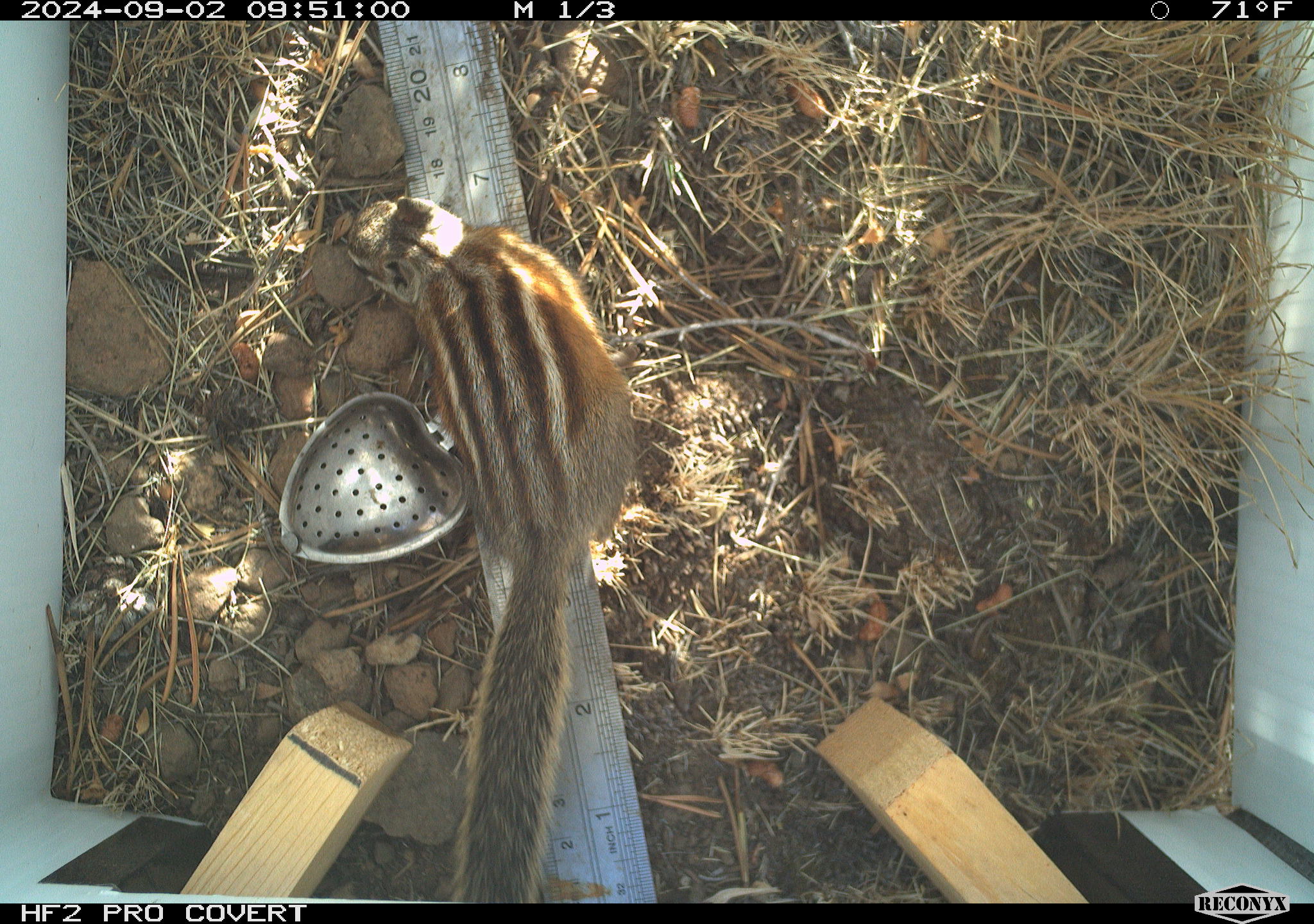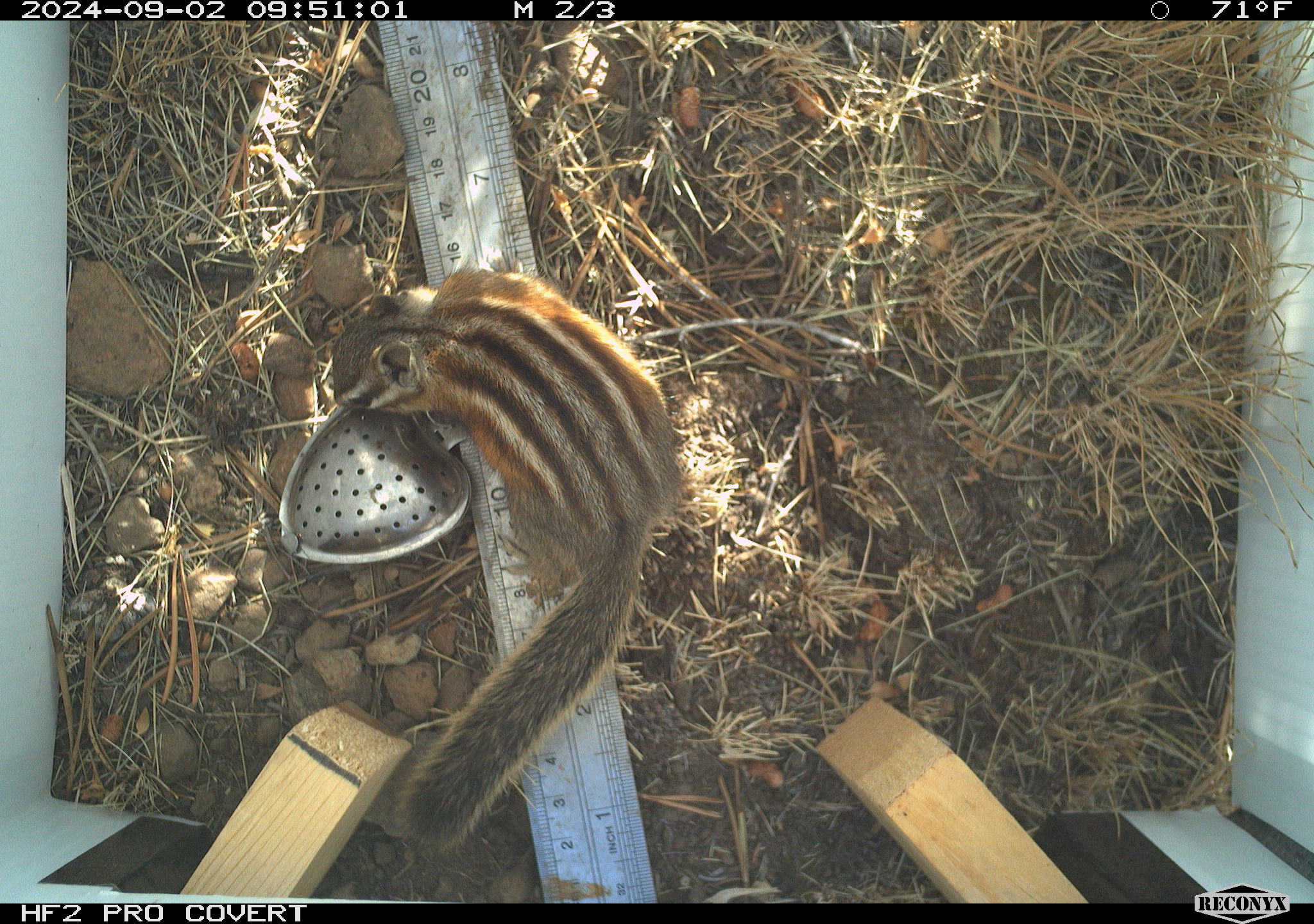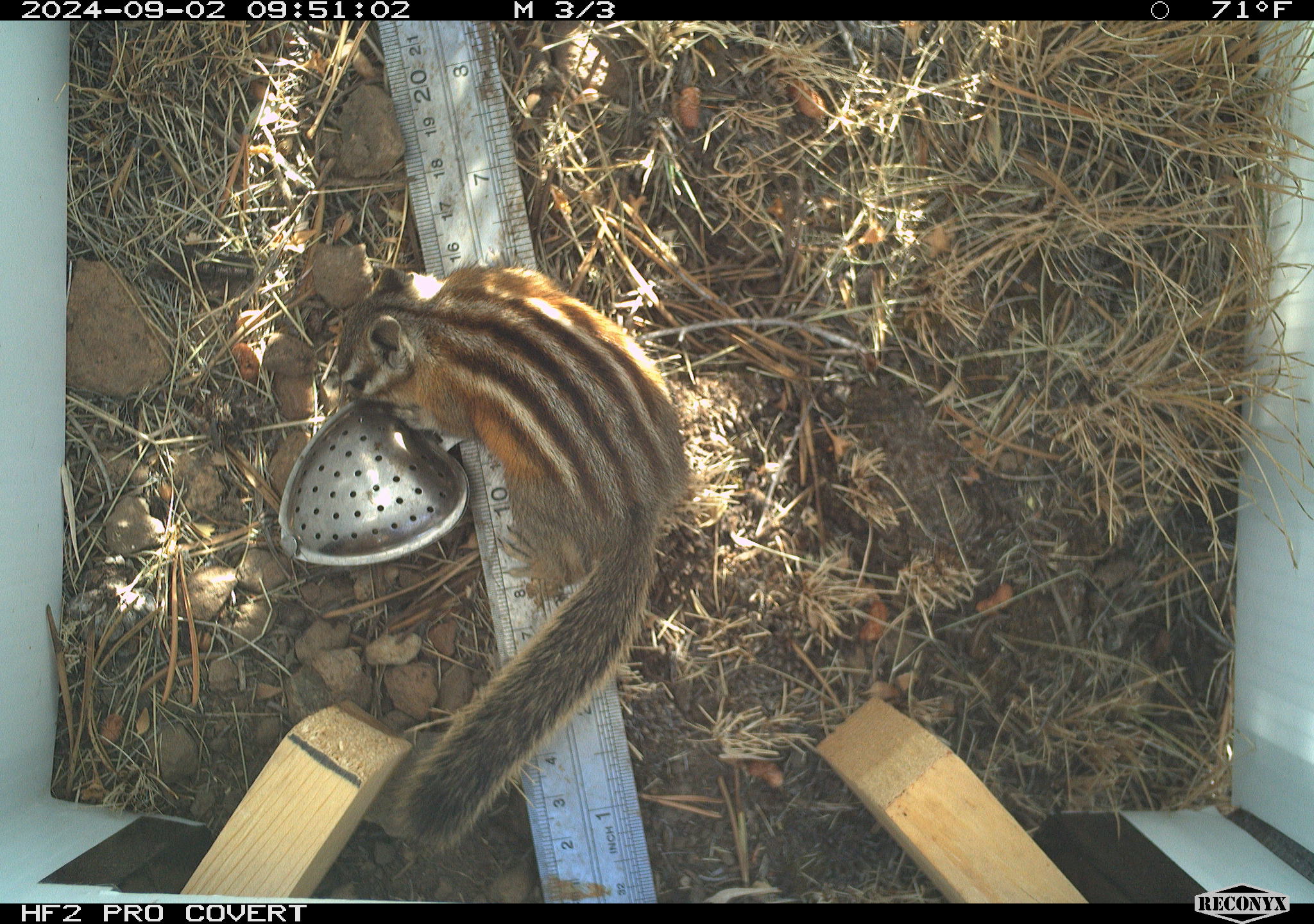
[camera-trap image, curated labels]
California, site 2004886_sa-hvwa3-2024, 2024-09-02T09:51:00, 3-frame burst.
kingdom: Animalia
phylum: Chordata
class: Mammalia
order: Rodentia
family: Sciuridae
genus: Neotamias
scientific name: Neotamias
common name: western chipmunks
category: neotamias species